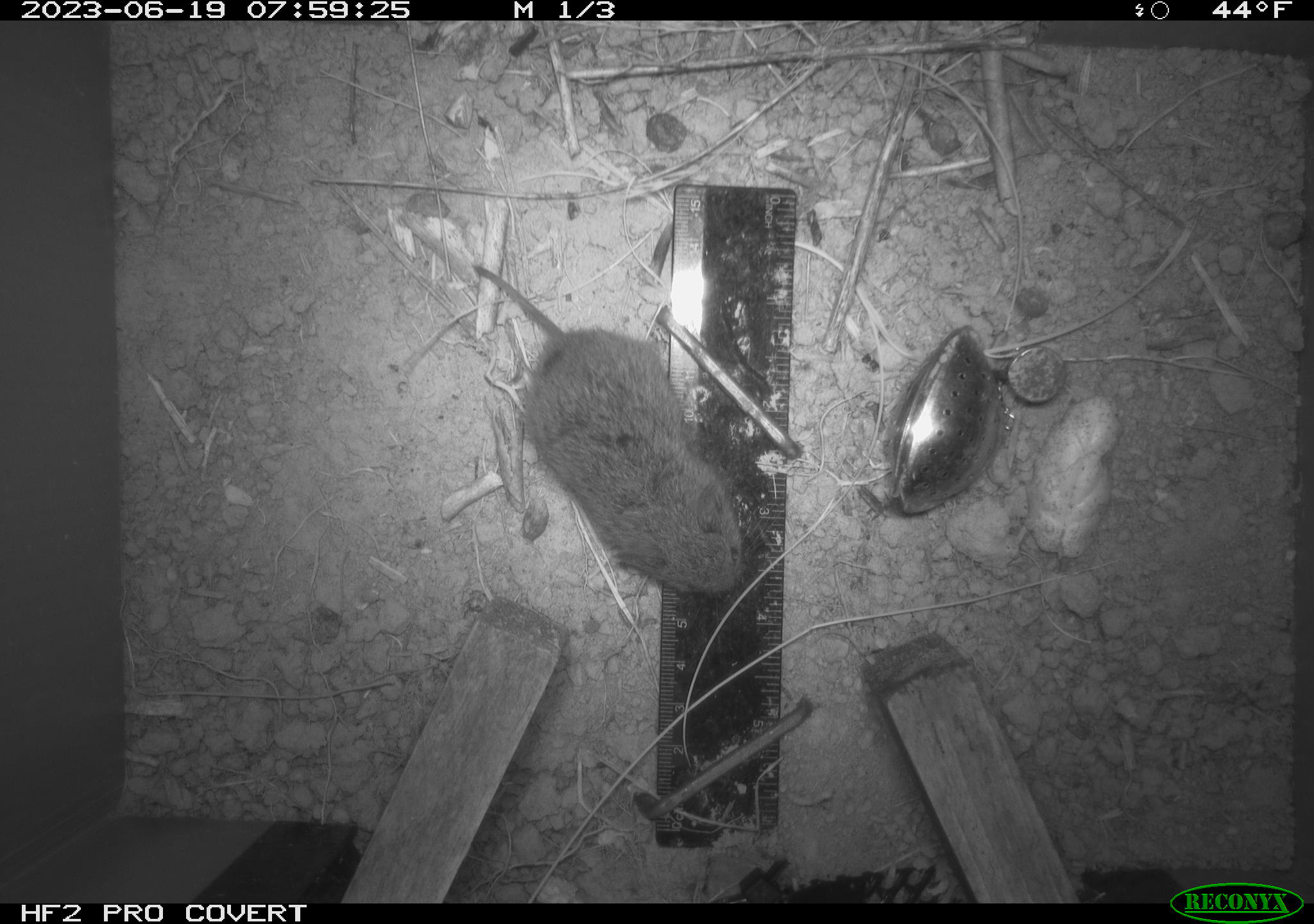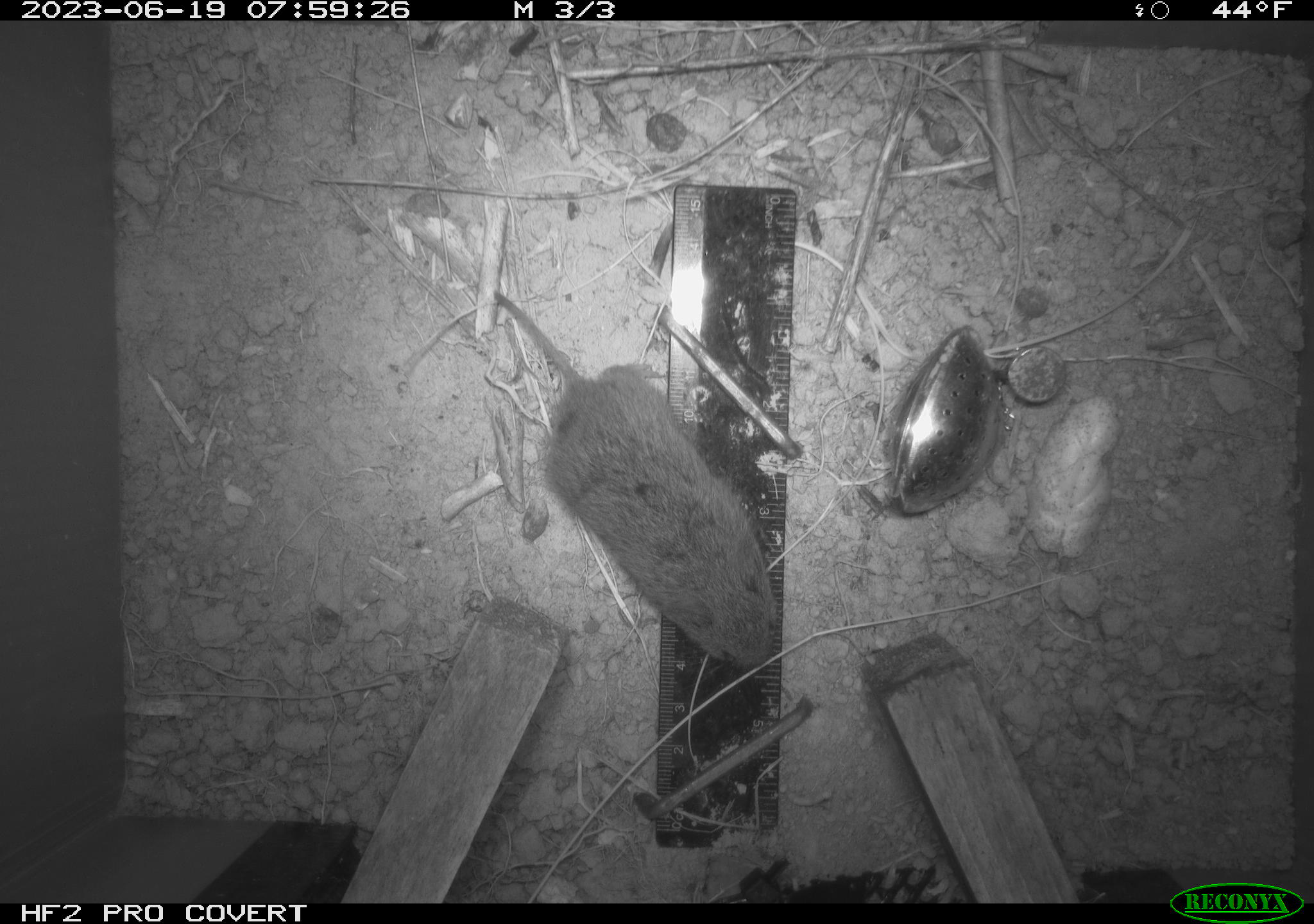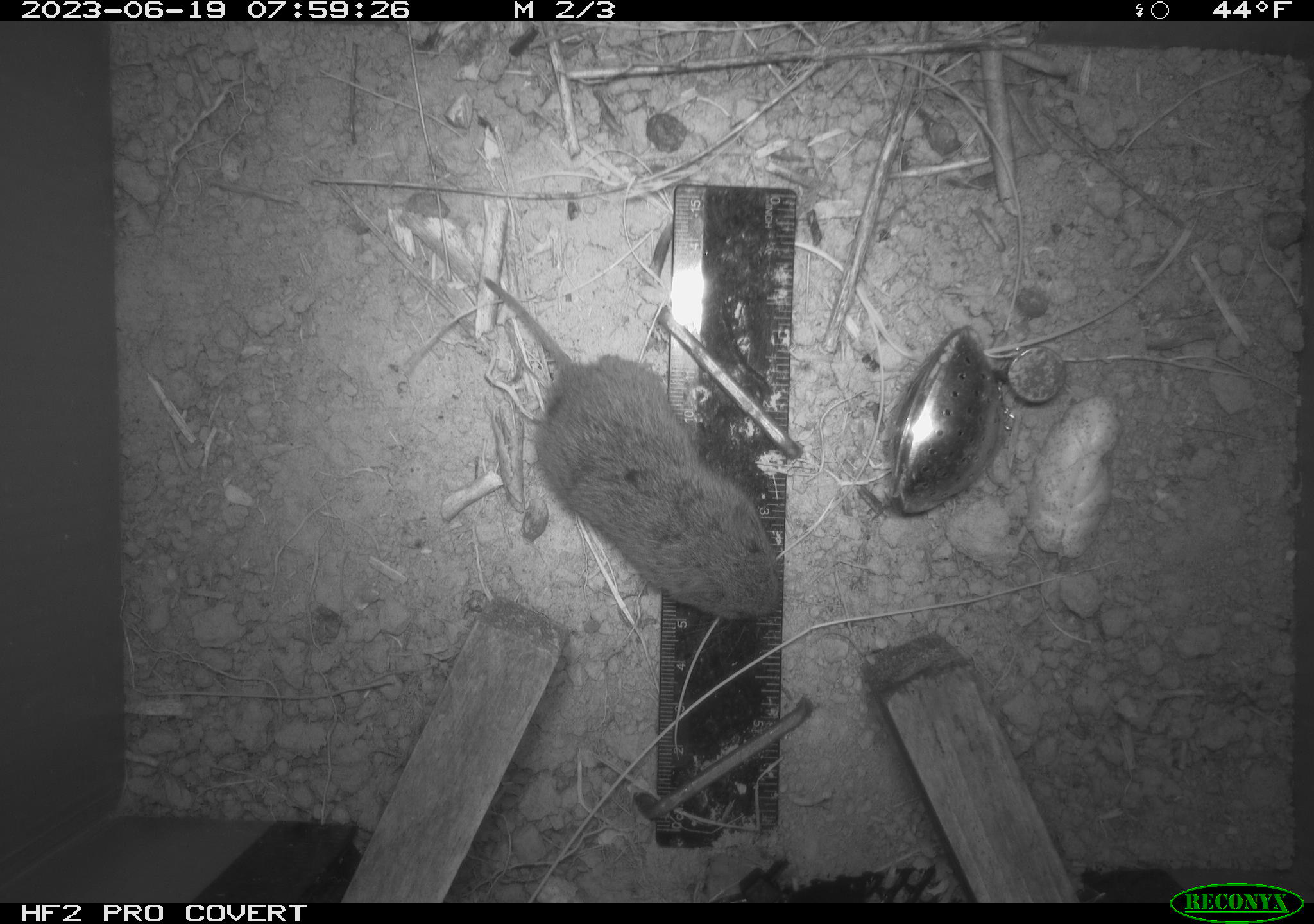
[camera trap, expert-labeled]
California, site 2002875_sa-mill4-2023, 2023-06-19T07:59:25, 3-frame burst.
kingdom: Animalia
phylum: Chordata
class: Mammalia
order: Rodentia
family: Cricetidae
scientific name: Arvicolinae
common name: voles, lemmings, and muskrats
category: arvicolinae subfamily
Arvicolinae subfamily (voles, lemmings, and muskrats) (Arvicolinae).